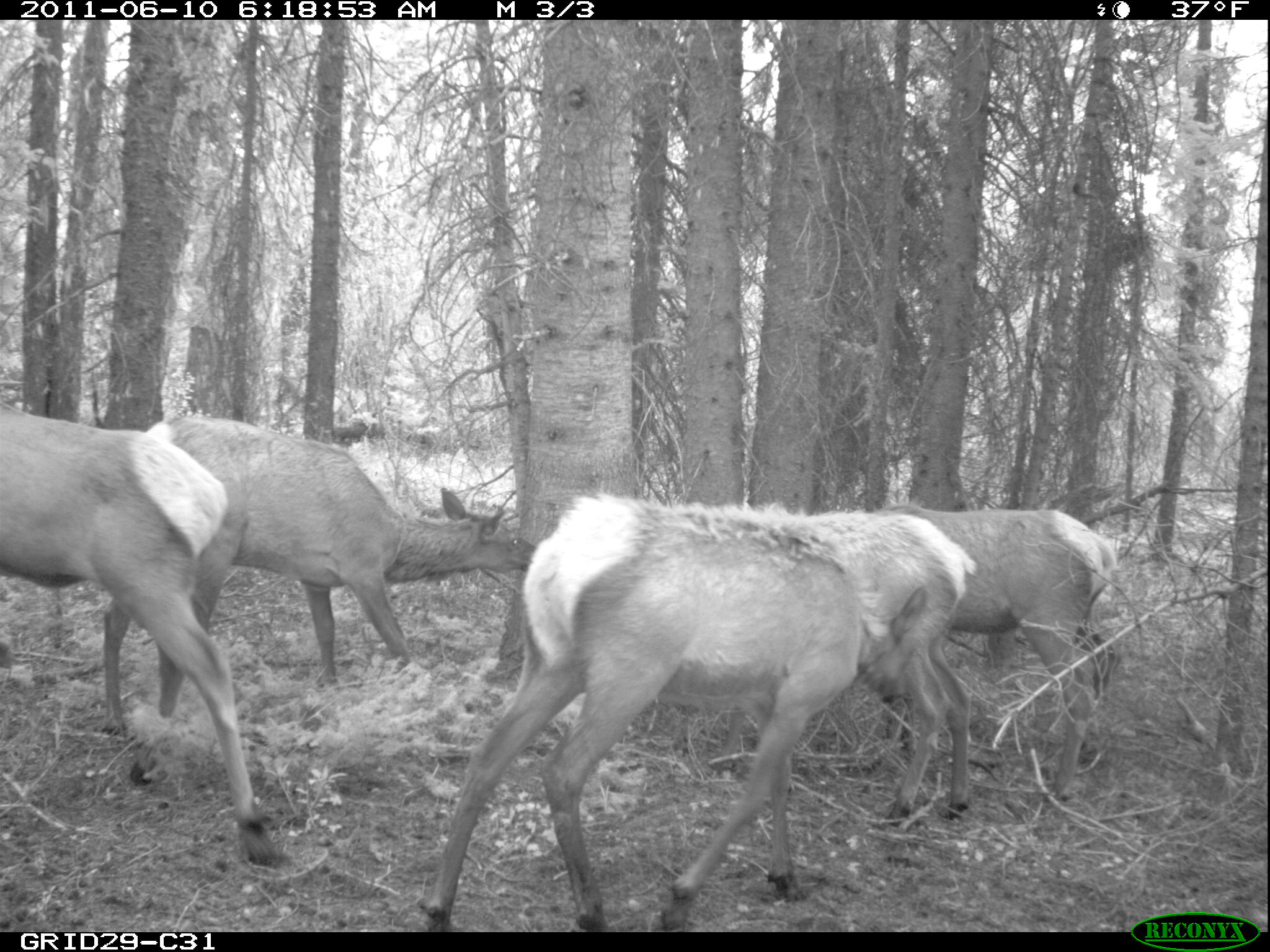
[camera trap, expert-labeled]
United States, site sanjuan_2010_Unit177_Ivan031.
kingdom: Animalia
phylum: Chordata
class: Mammalia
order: Artiodactyla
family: Cervidae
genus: Cervus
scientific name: Cervus elaphus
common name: red deer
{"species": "Cervus elaphus (red deer)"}